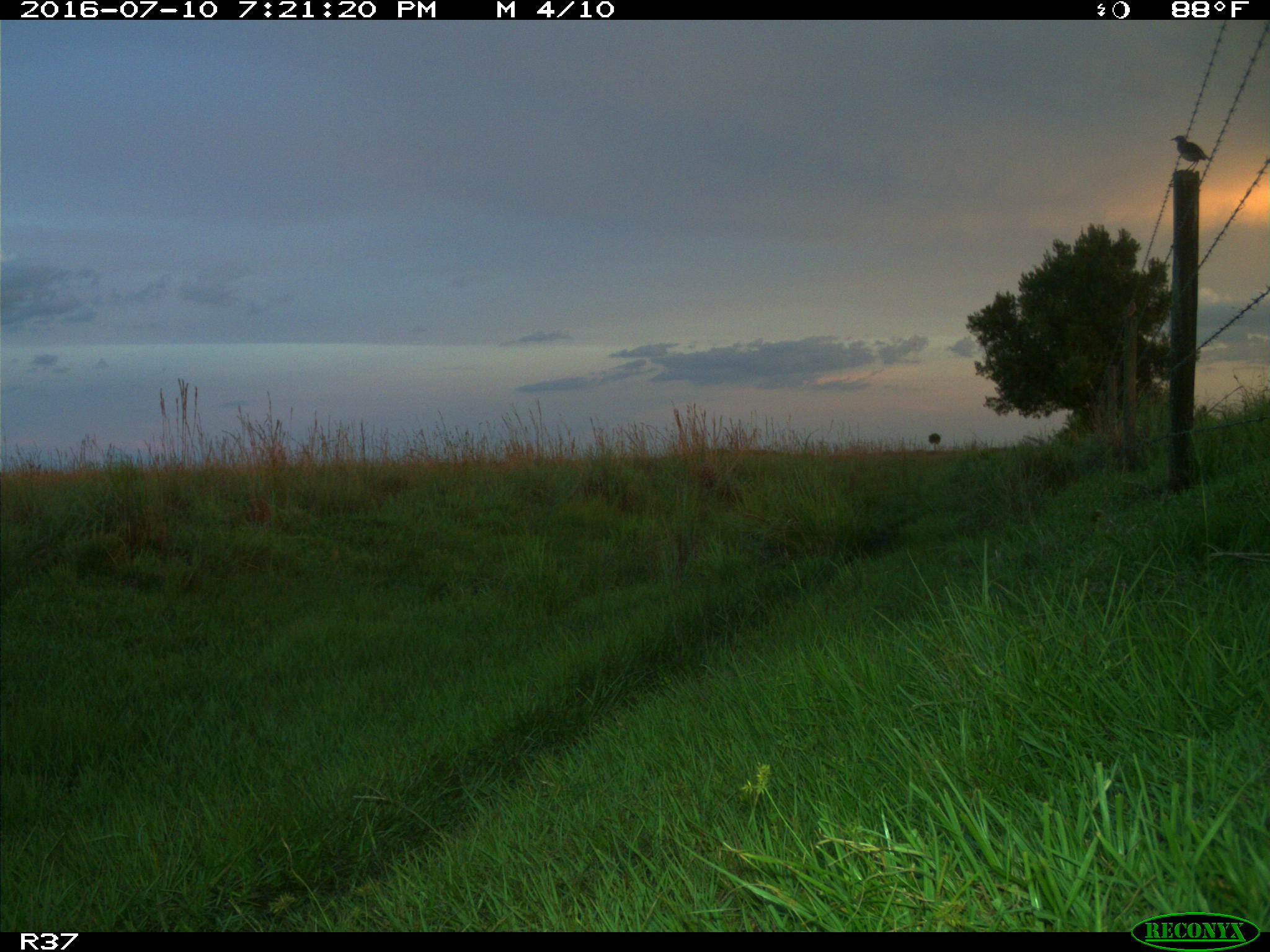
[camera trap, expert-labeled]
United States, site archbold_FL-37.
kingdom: Animalia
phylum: Chordata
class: Aves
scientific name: Aves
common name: birds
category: unidentified bird